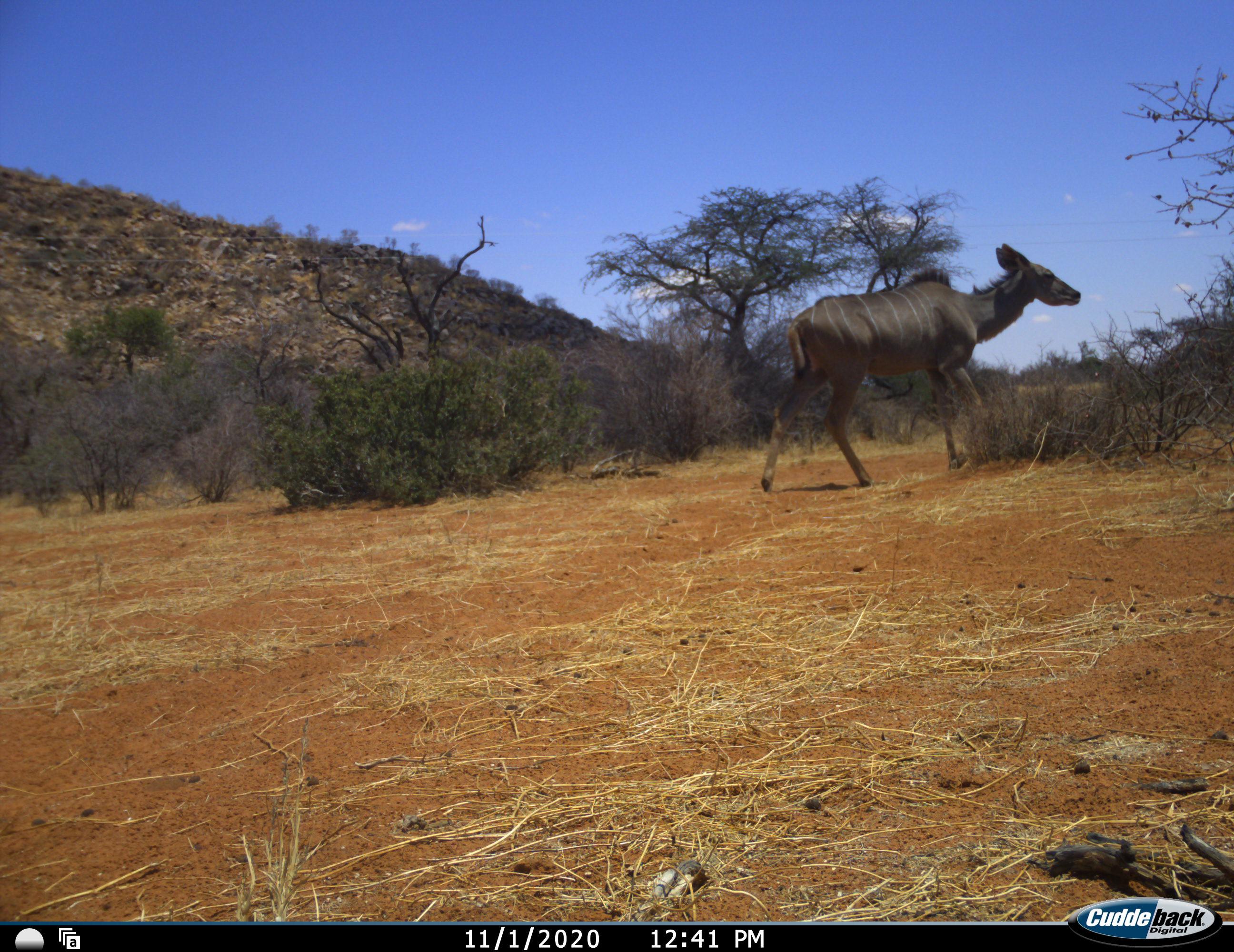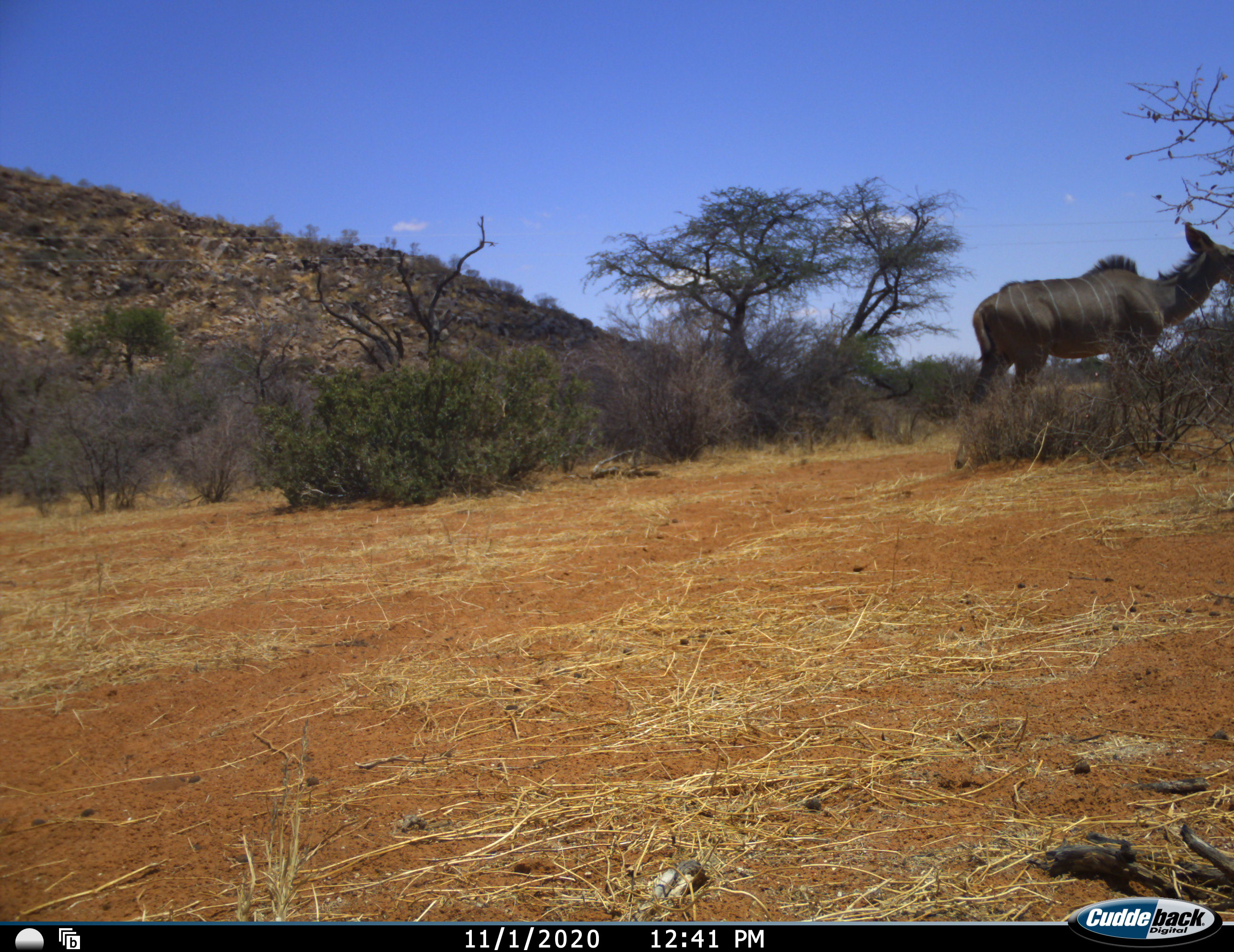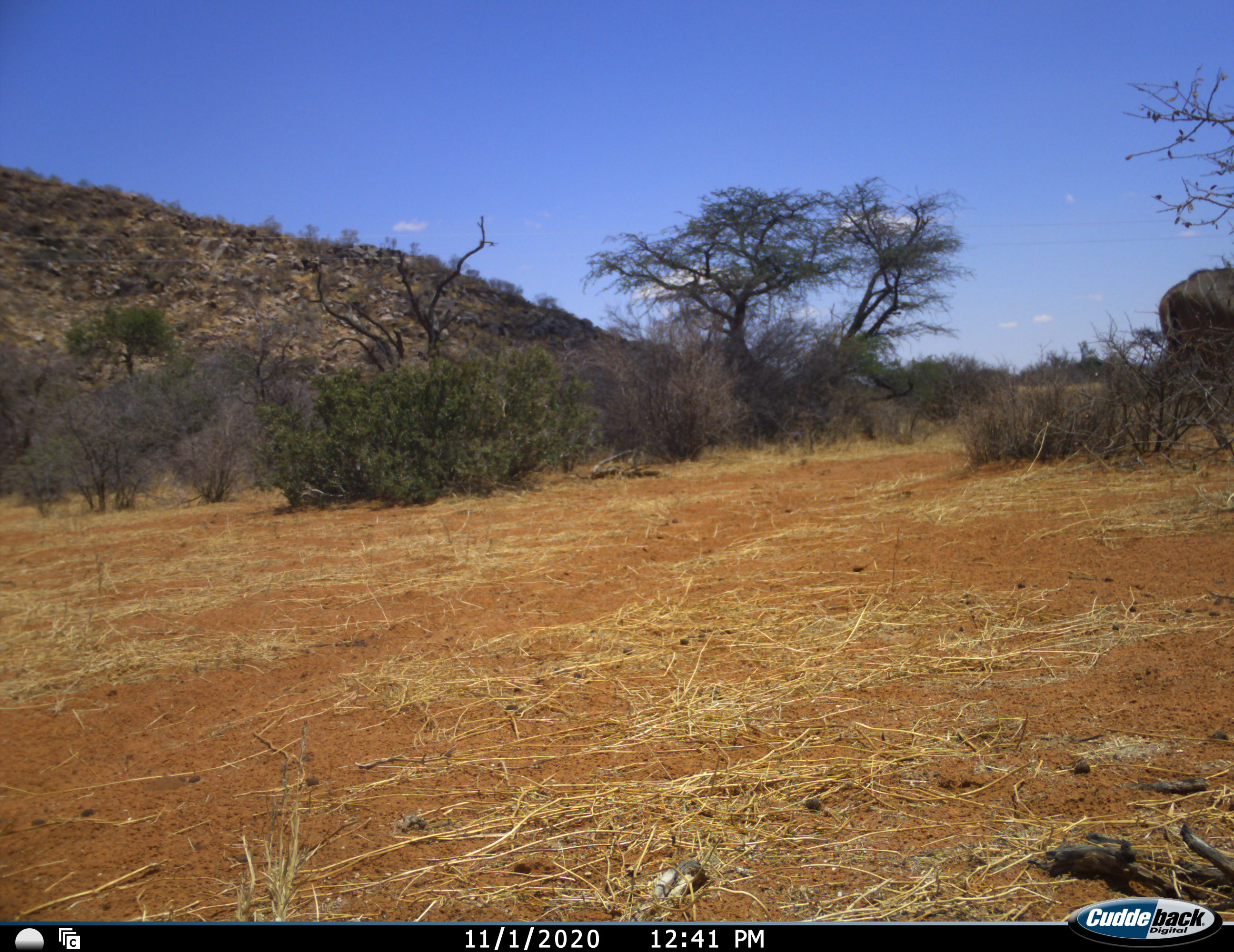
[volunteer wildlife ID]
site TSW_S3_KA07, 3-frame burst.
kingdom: Animalia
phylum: Chordata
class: Mammalia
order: Artiodactyla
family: Bovidae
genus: Tragelaphus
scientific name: Tragelaphus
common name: kudu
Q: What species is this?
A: Kudu (Tragelaphus).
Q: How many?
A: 1.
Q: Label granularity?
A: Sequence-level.